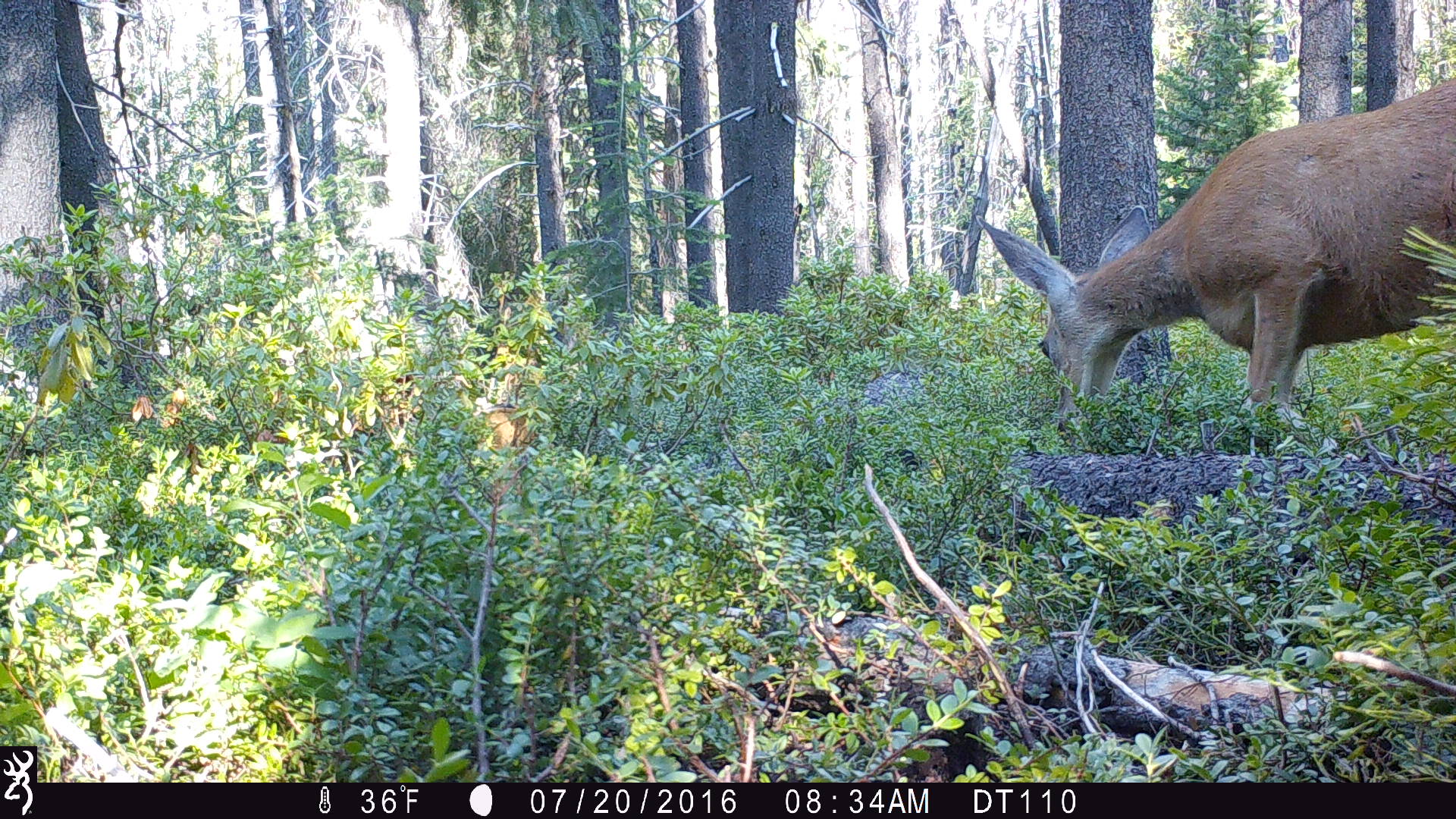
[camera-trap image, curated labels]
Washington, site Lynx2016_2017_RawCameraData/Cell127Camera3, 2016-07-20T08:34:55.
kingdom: Animalia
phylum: Chordata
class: Mammalia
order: Artiodactyla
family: Cervidae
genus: Odocoileus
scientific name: Odocoileus hemionus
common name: mule deer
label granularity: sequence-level